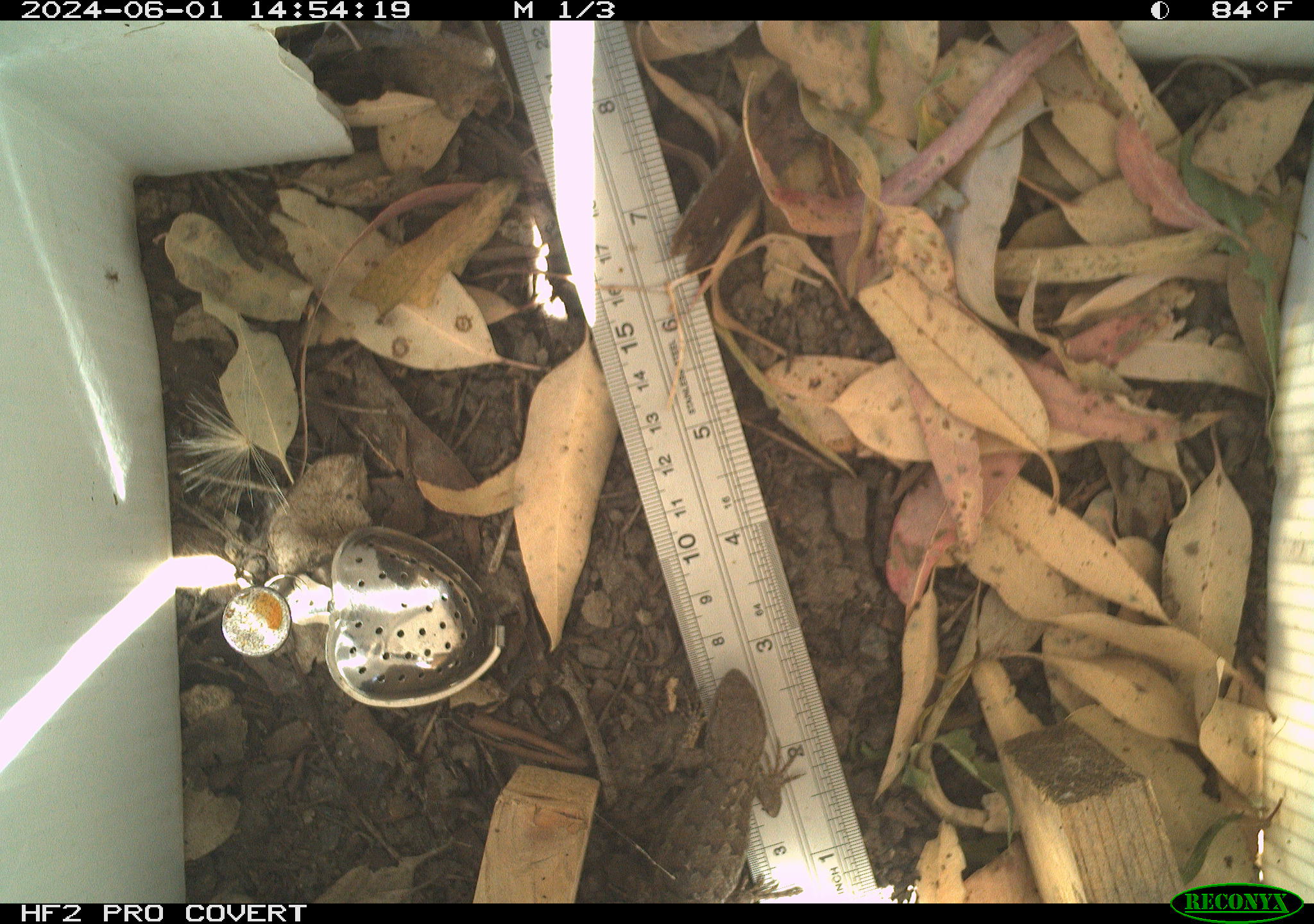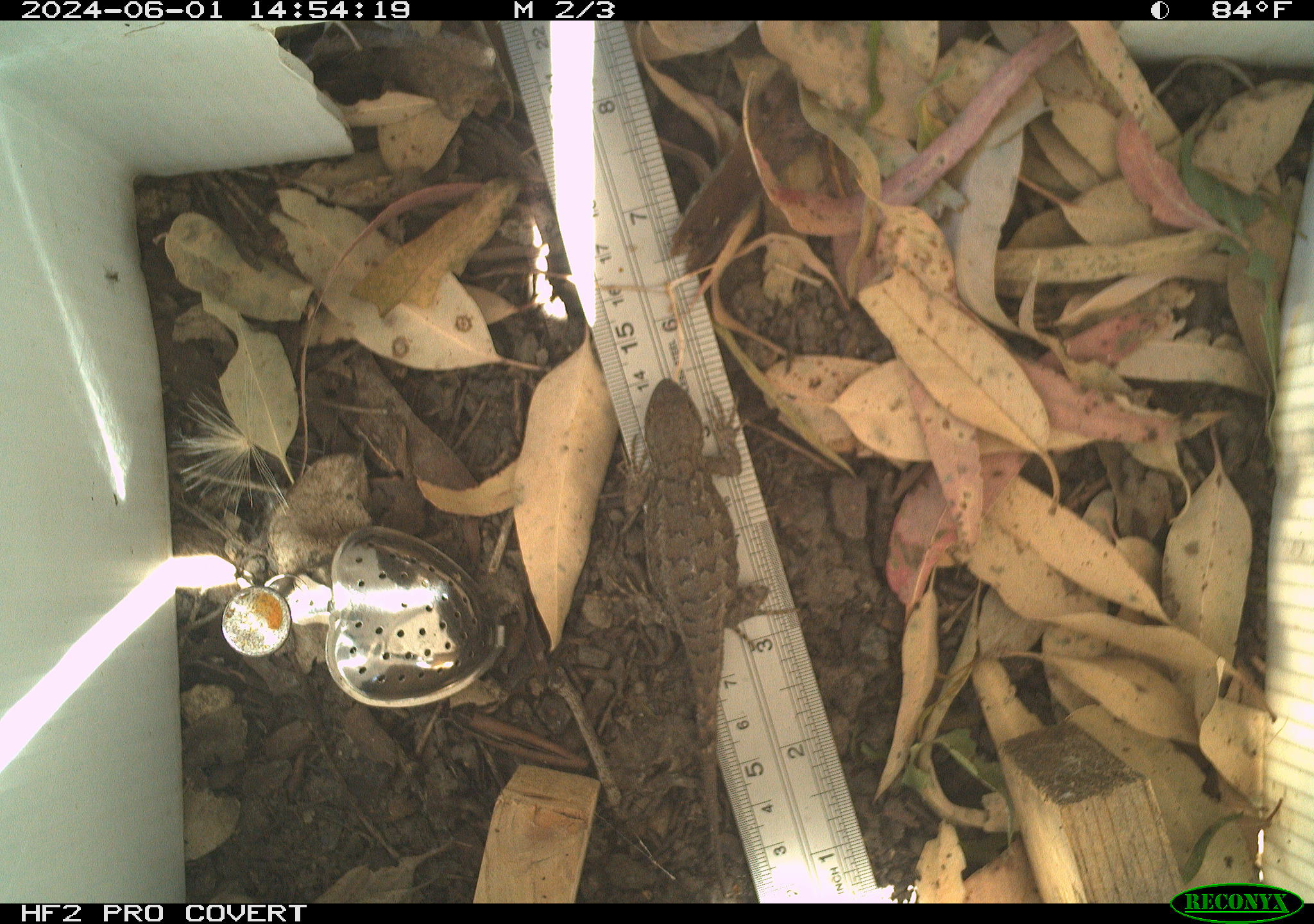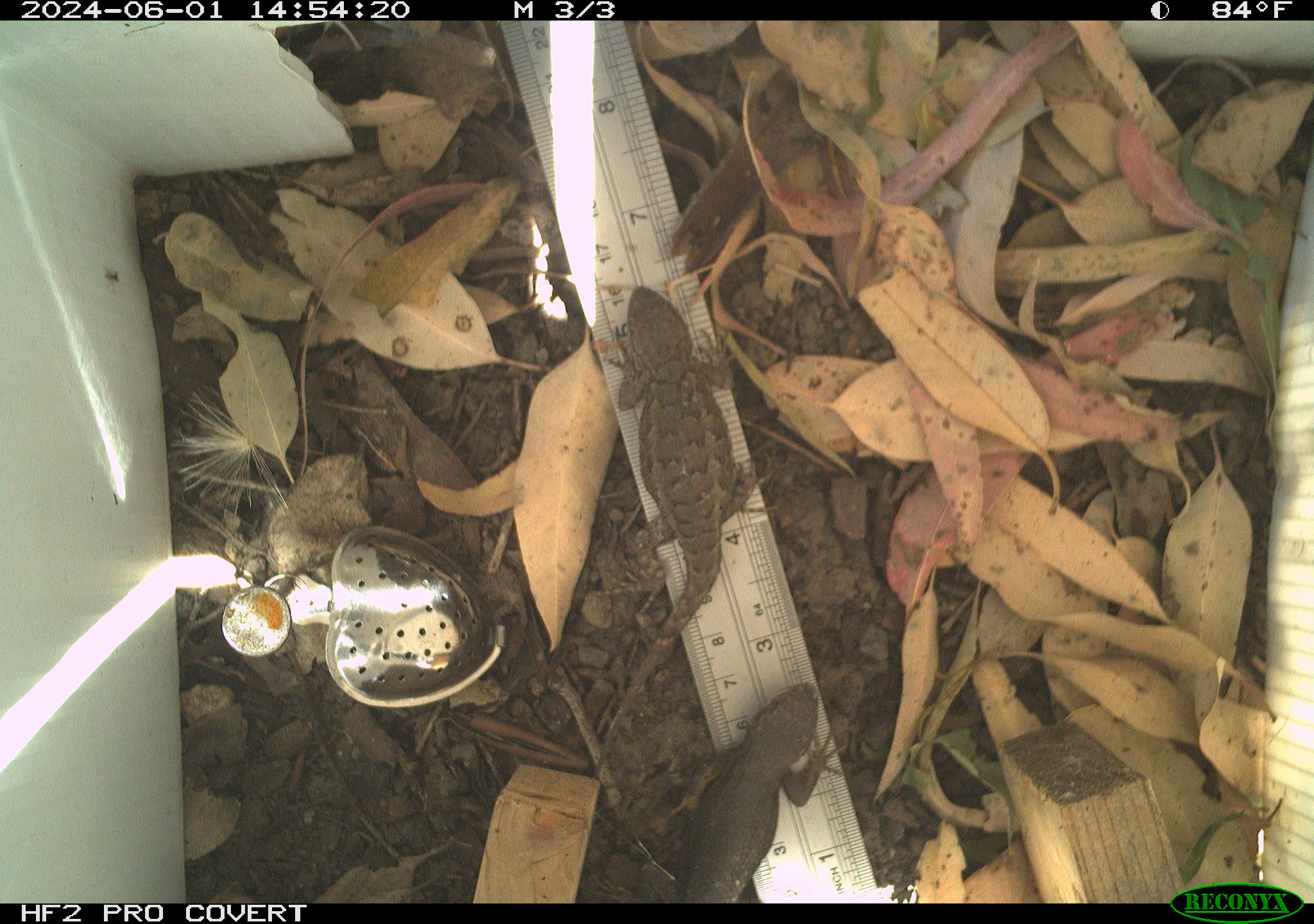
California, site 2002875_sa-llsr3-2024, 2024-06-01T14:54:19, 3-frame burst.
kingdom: Animalia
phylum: Chordata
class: Reptilia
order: Squamata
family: Phrynosomatidae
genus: Sceloporus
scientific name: Sceloporus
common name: spiny lizards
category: sceloporus species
Sceloporus species (spiny lizards) (Sceloporus).